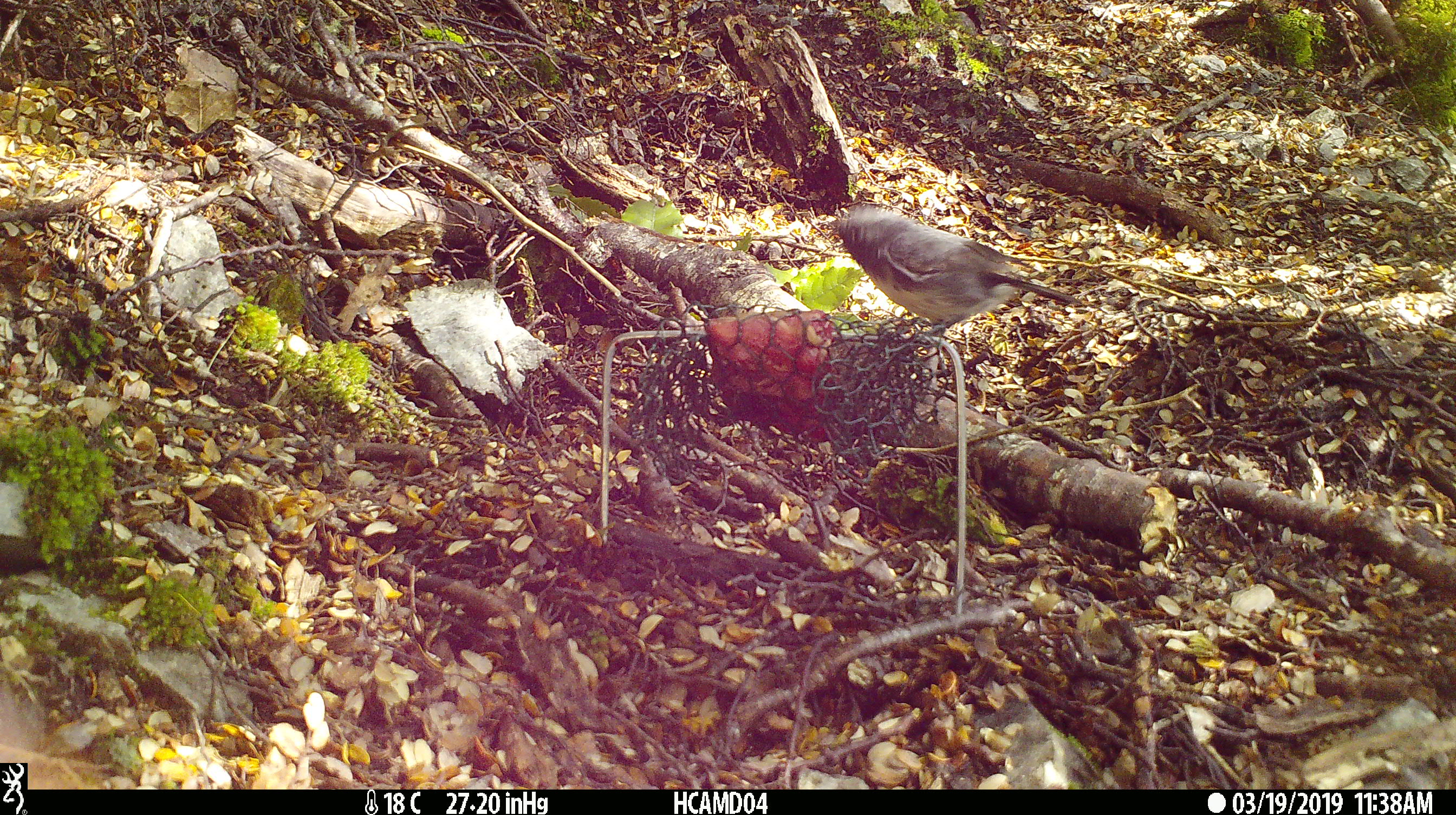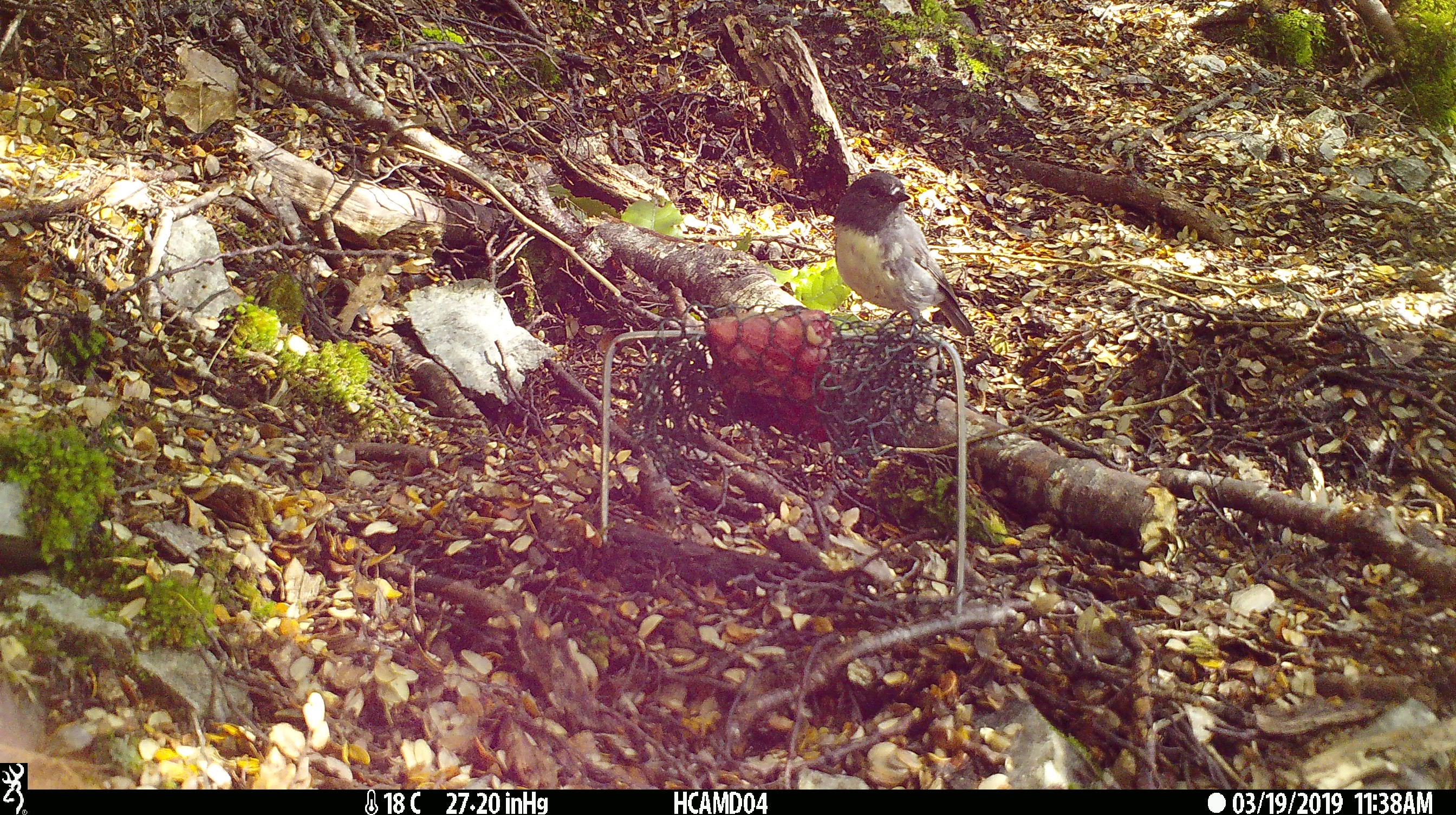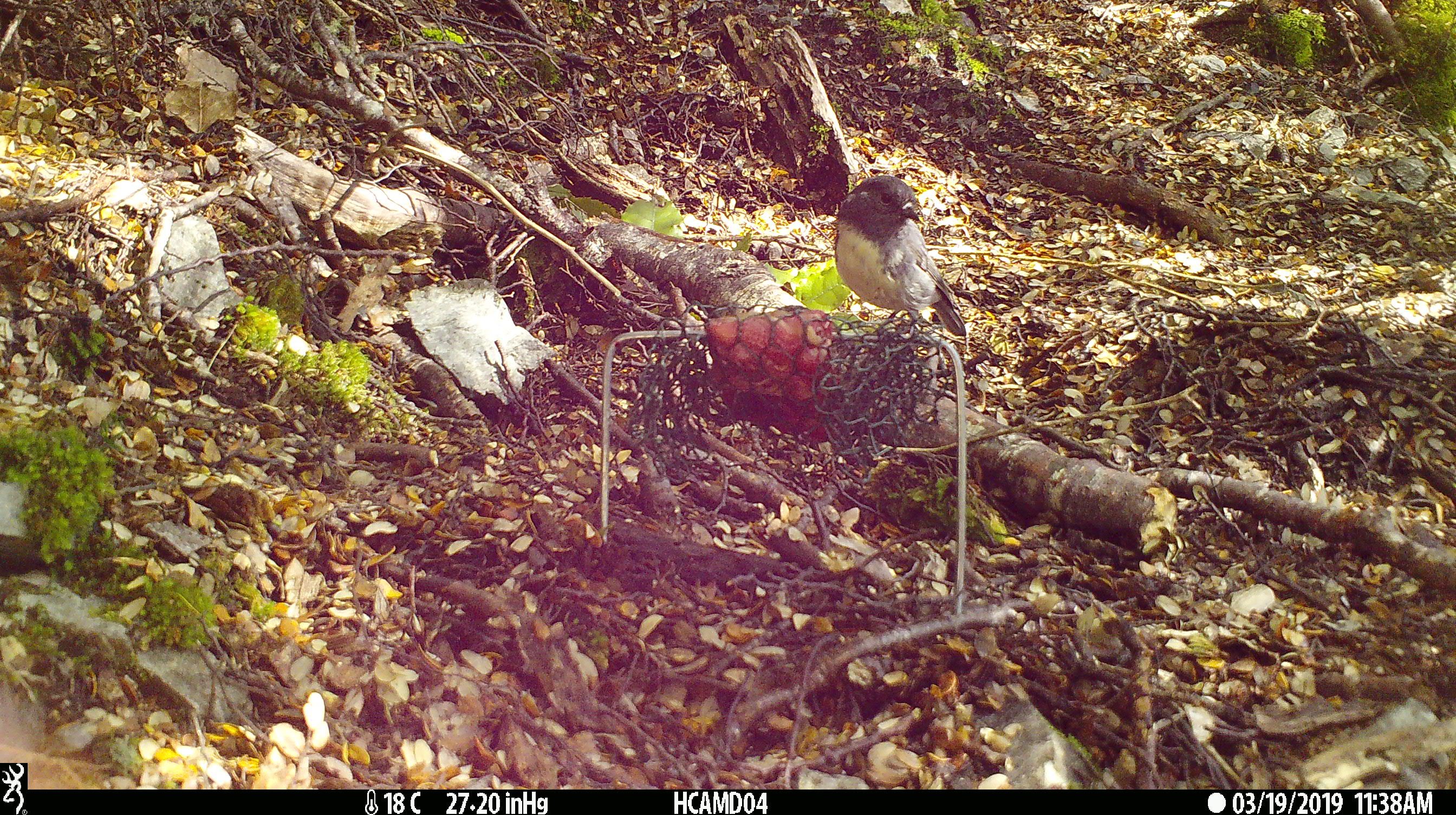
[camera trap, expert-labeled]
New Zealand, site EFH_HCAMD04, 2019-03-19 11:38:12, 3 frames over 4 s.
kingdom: Animalia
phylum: Chordata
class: Aves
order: Passeriformes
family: Petroicidae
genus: Petroica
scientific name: Petroica australis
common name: new zealand robin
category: robin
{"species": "robin (new zealand robin) (Petroica australis)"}